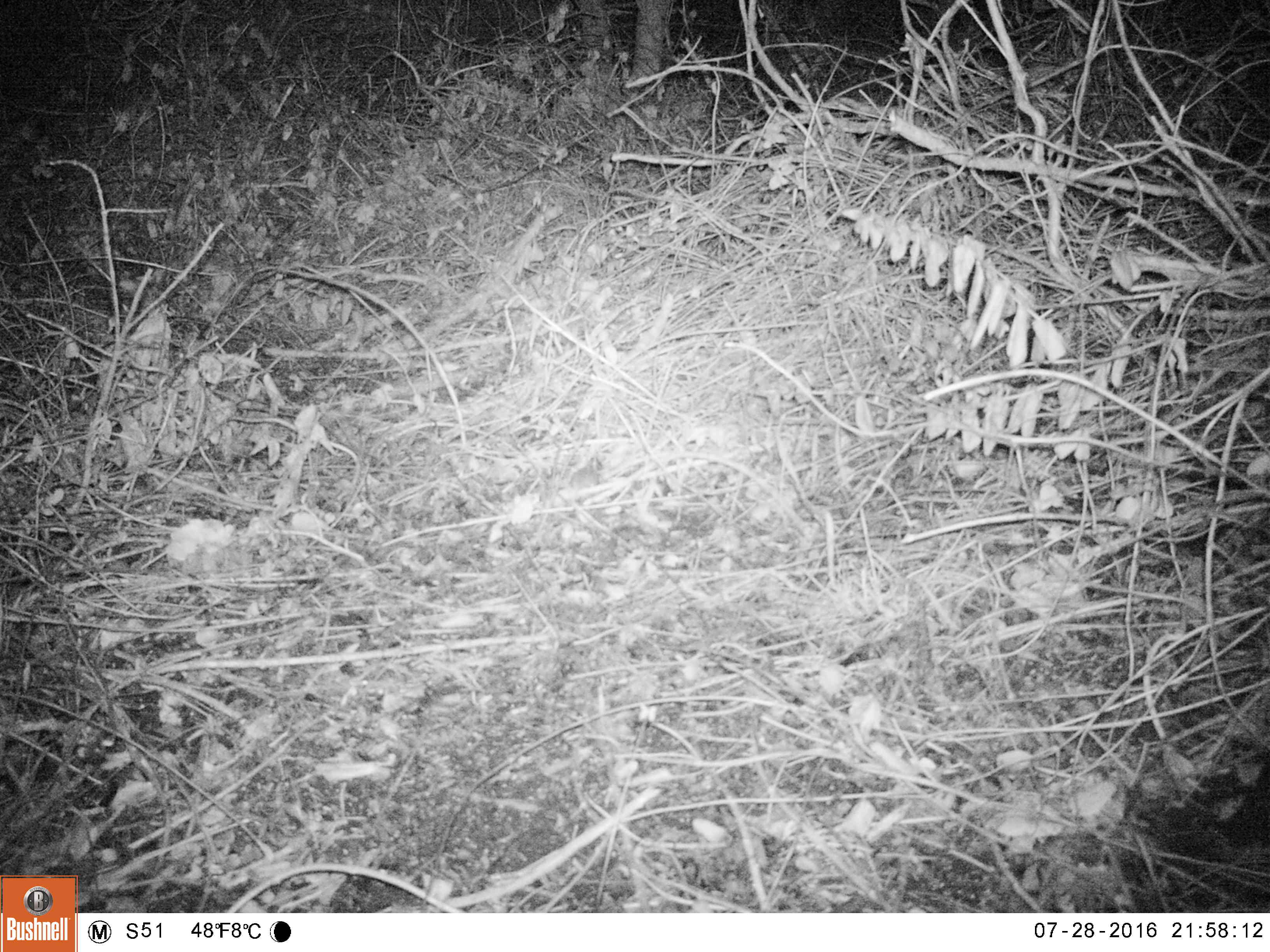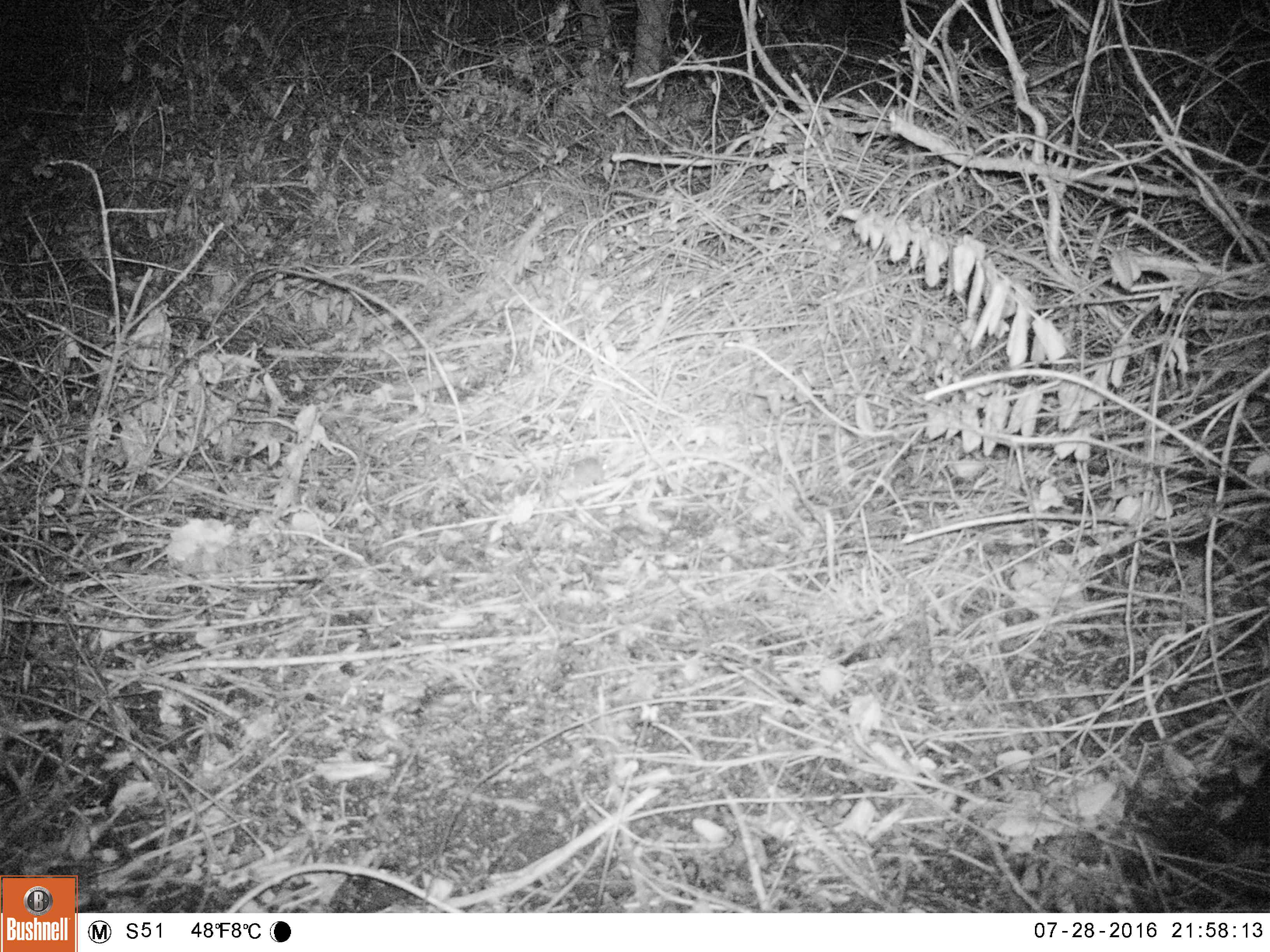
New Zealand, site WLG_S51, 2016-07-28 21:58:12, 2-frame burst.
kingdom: Animalia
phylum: Chordata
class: Mammalia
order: Rodentia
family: Muridae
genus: Mus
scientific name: Mus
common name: mouse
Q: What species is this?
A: Mouse (Mus).